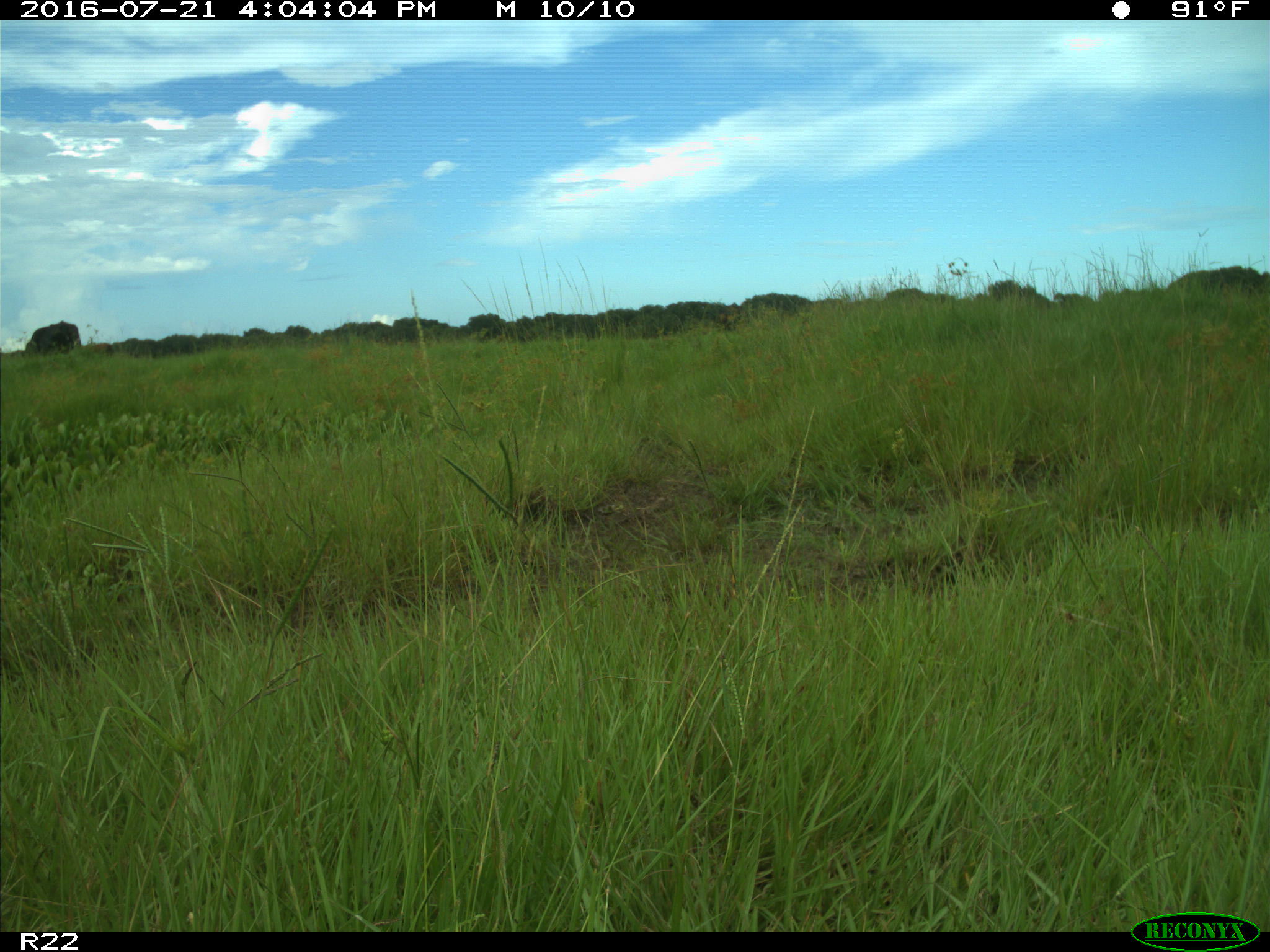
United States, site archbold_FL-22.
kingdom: Animalia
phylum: Chordata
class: Mammalia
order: Artiodactyla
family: Bovidae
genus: Bos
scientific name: Bos taurus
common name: domestic cow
Bos taurus (domestic cow).